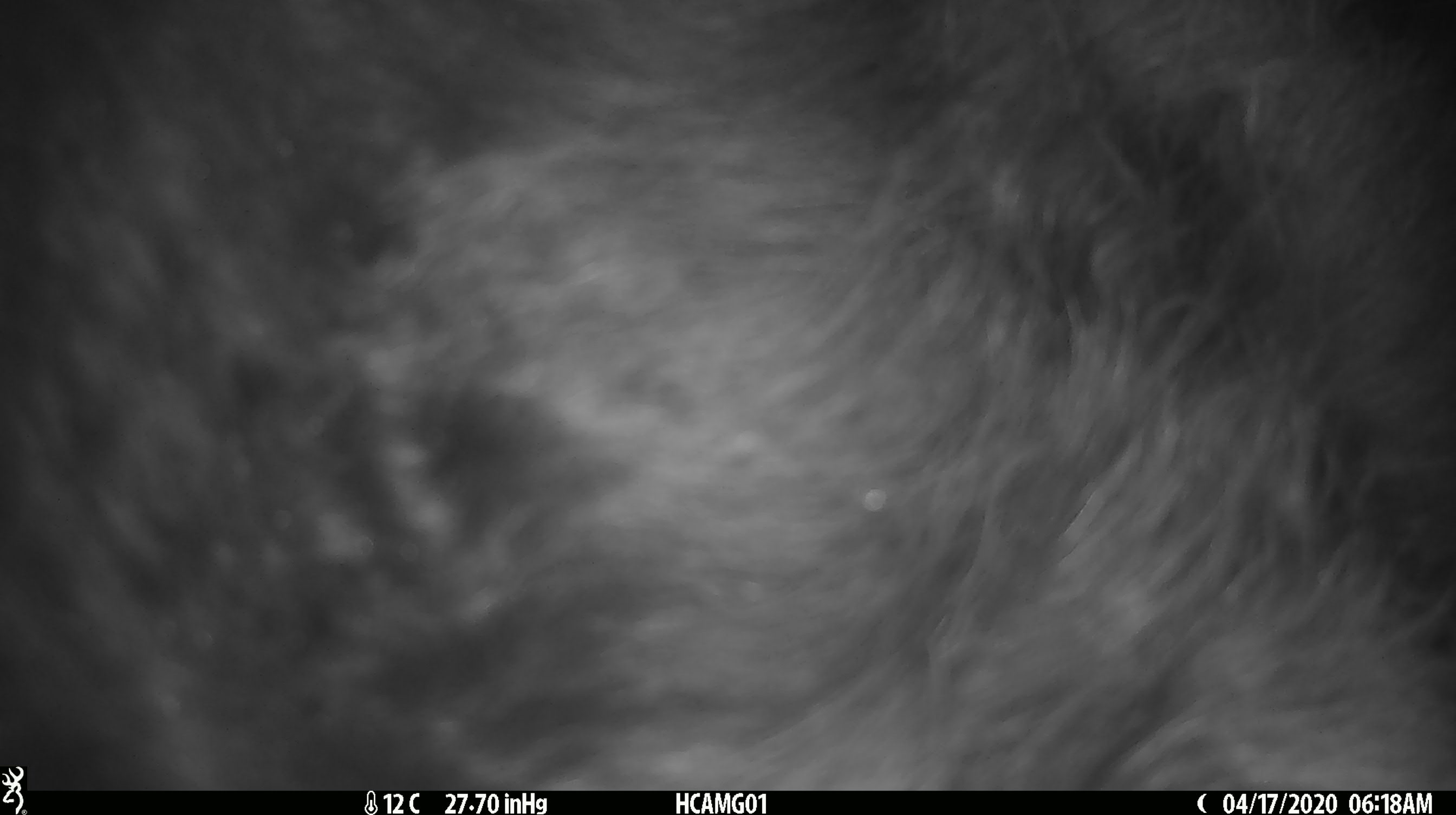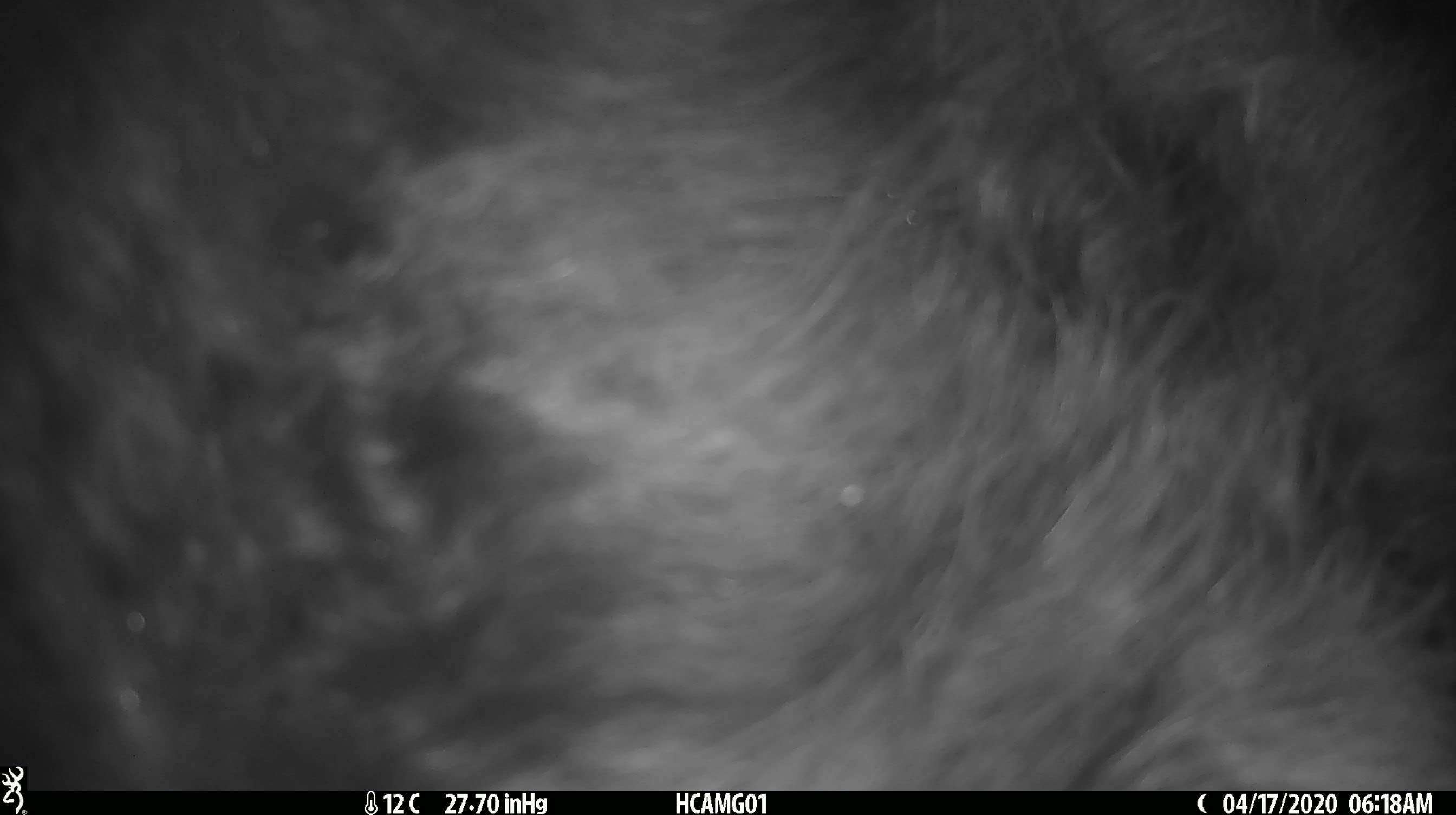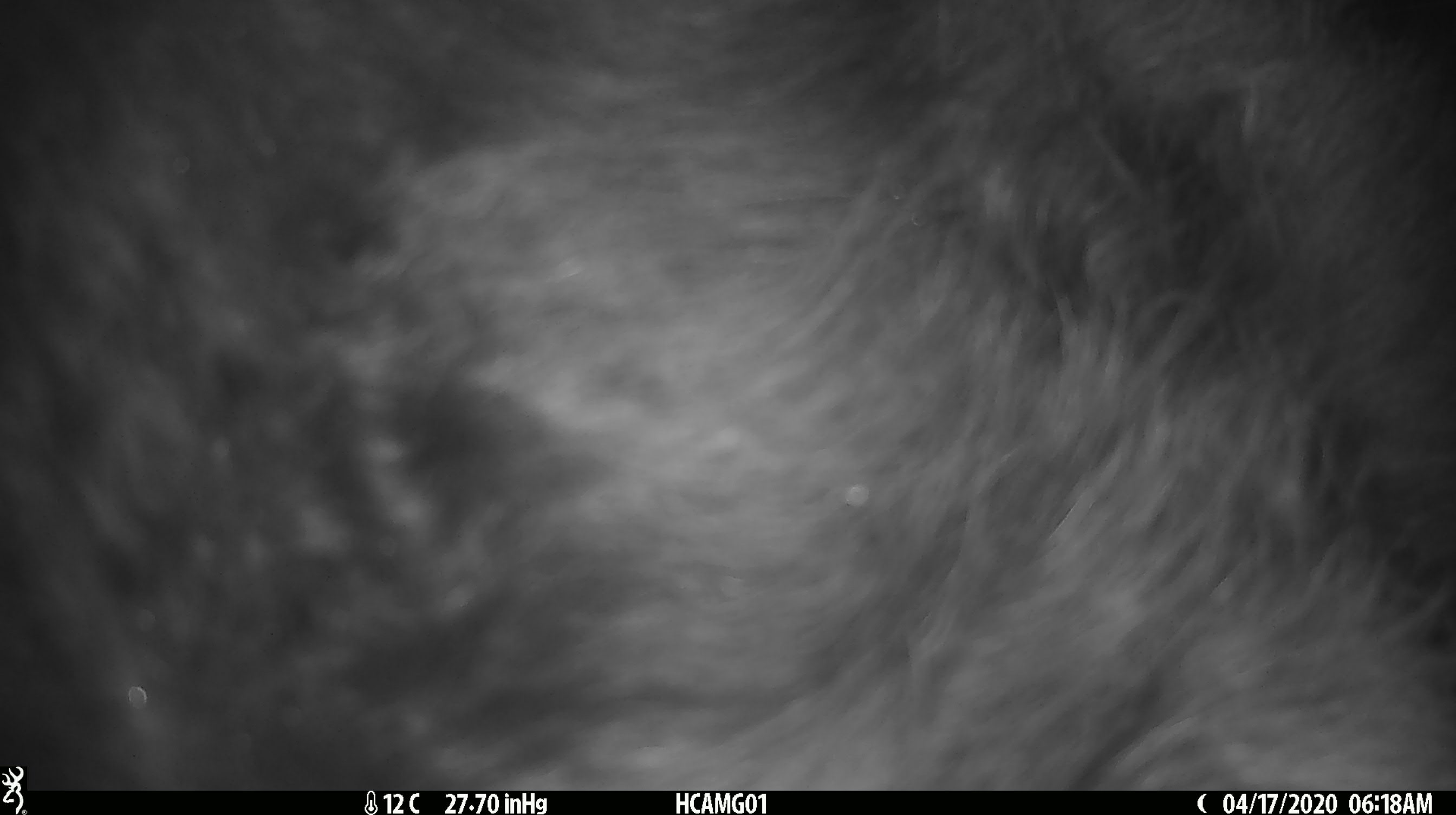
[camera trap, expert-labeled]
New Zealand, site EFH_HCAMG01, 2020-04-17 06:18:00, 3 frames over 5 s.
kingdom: Animalia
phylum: Chordata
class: Mammalia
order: Artiodactyla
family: Bovidae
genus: Bos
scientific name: Bos taurus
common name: domestic cow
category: cow